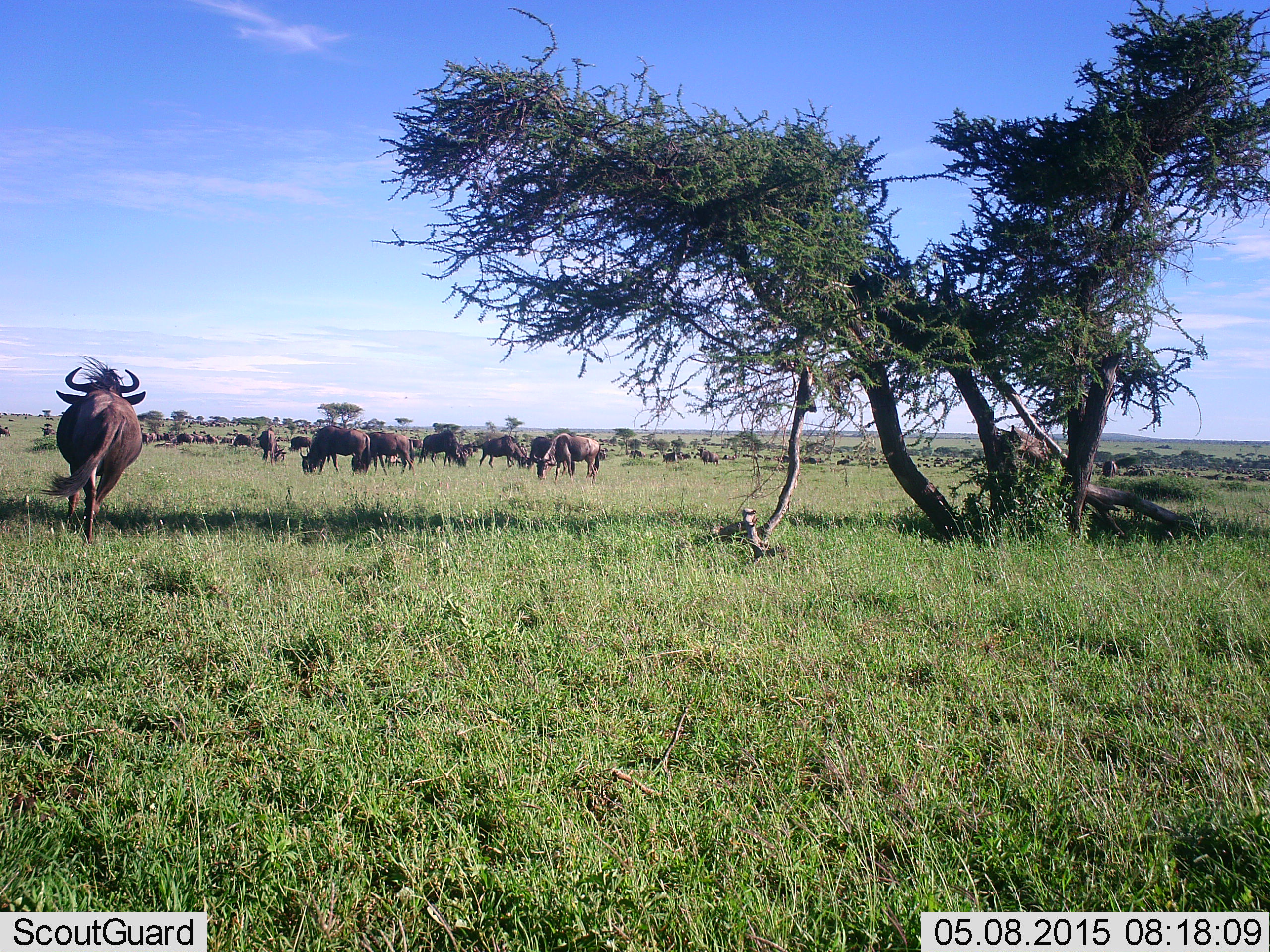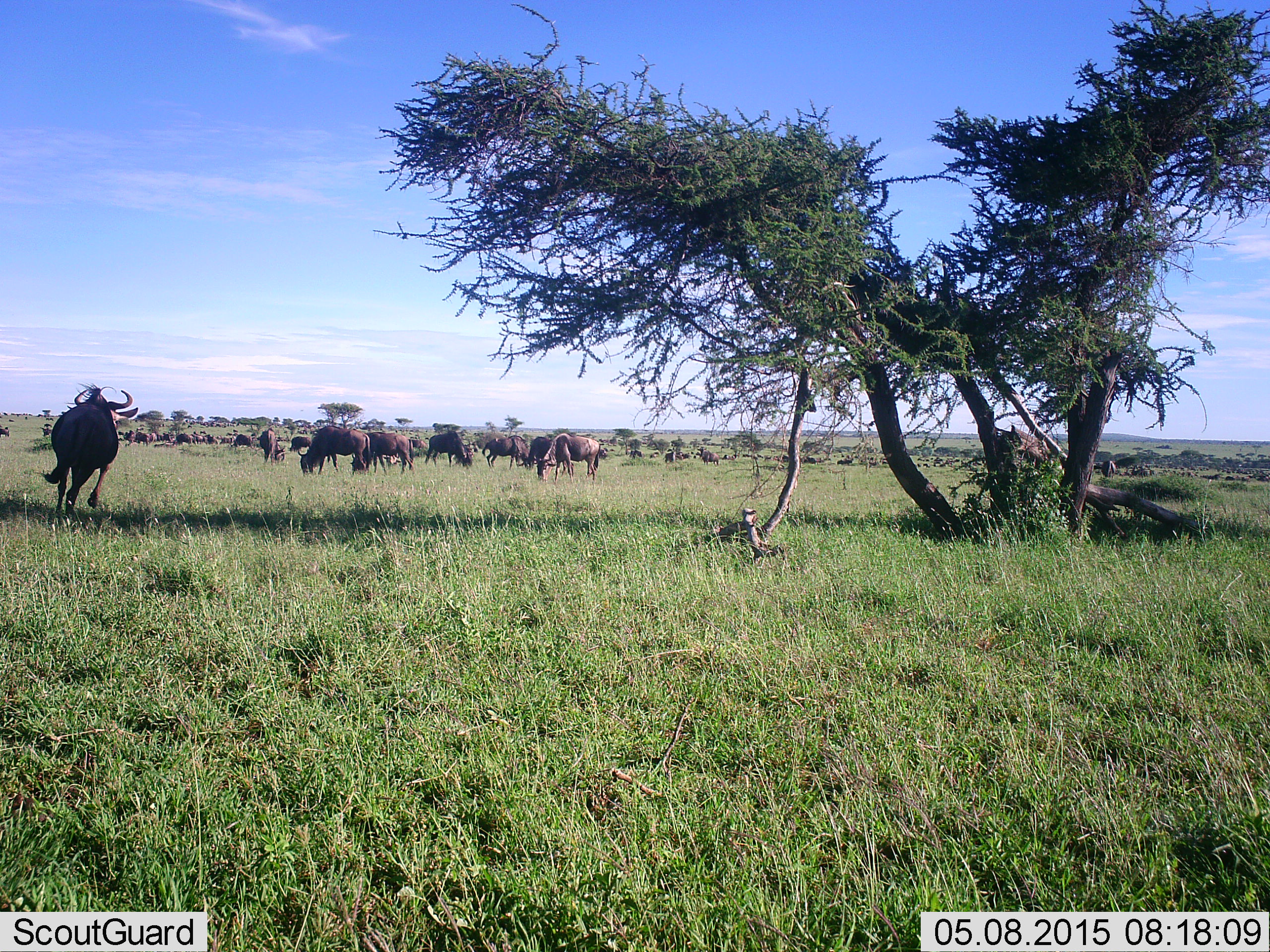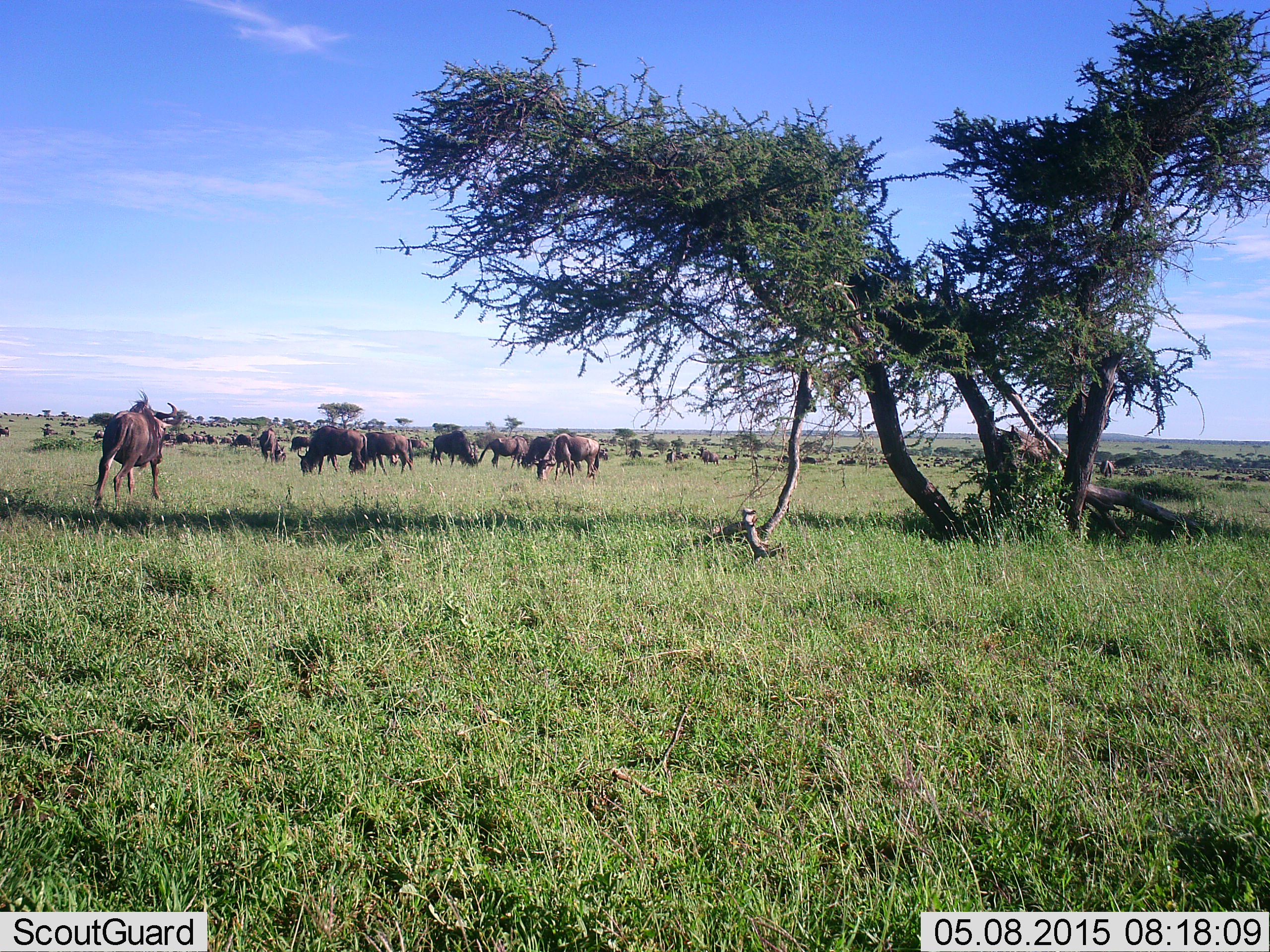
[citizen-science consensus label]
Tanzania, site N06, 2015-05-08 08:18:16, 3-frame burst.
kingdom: Animalia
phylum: Chordata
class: Mammalia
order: Artiodactyla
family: Bovidae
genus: Connochaetes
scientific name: Connochaetes taurinus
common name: blue wildebeest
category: wildebeest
Wildebeest (blue wildebeest) (Connochaetes taurinus), count 11-50. Behavior (volunteer vote fractions): standing 40%, resting 0%, moving 60%, interacting 10%. Young present (vote fraction): 10%. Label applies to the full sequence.